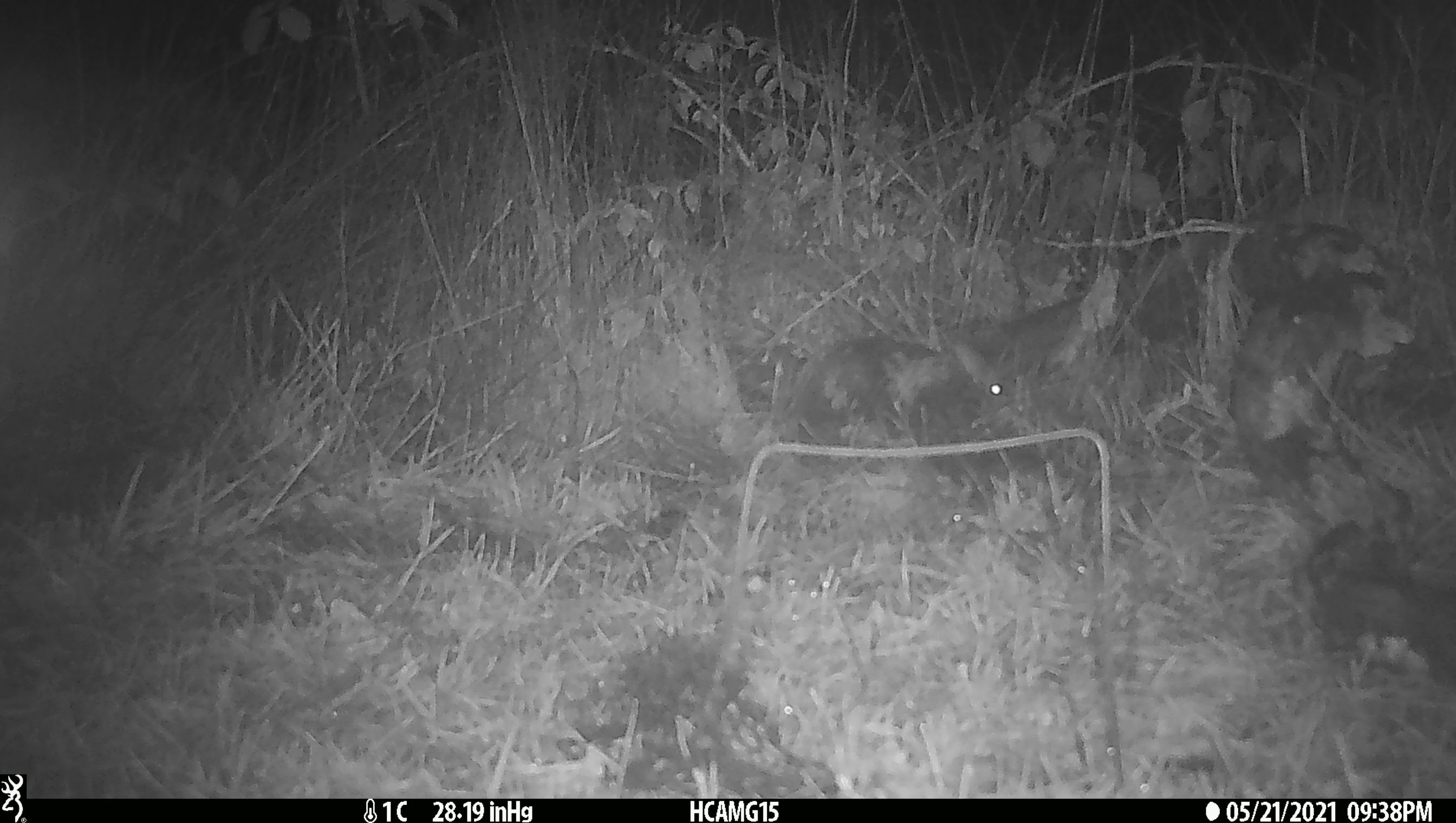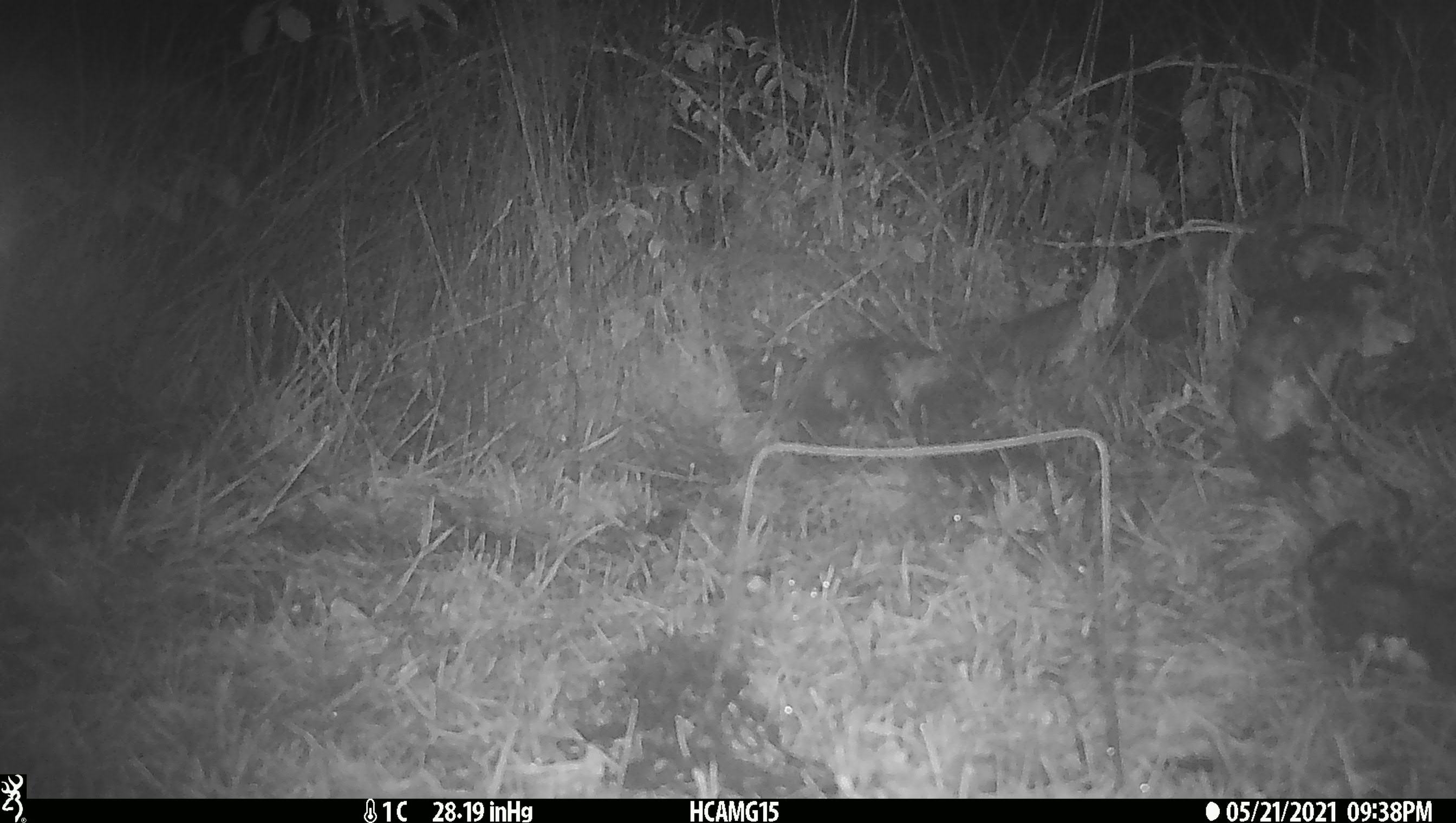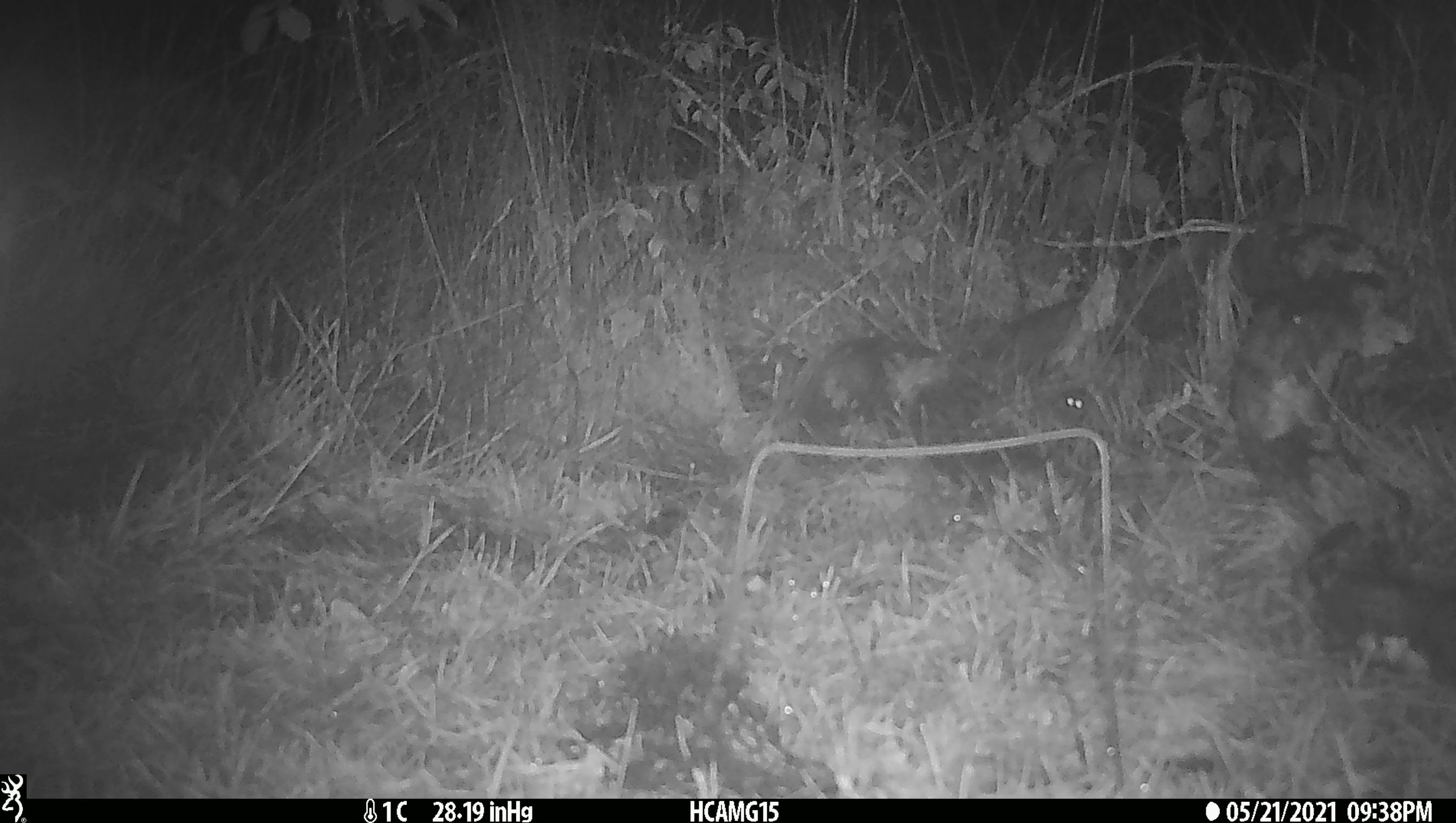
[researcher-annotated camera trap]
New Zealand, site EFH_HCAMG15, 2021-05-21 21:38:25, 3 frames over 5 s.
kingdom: Animalia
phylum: Chordata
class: Mammalia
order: Rodentia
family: Muridae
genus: Mus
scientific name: Mus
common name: mouse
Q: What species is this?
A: Mouse (Mus).